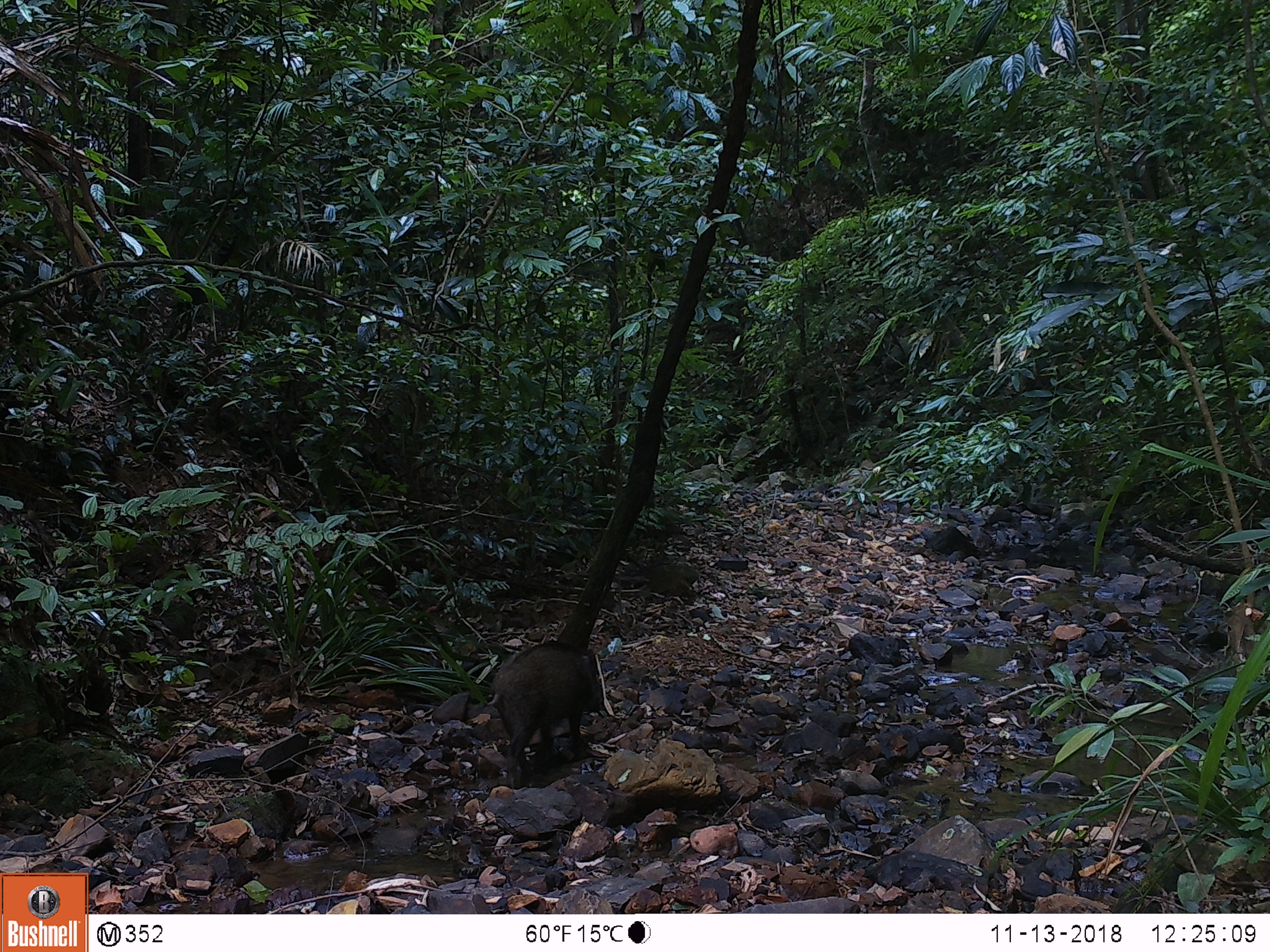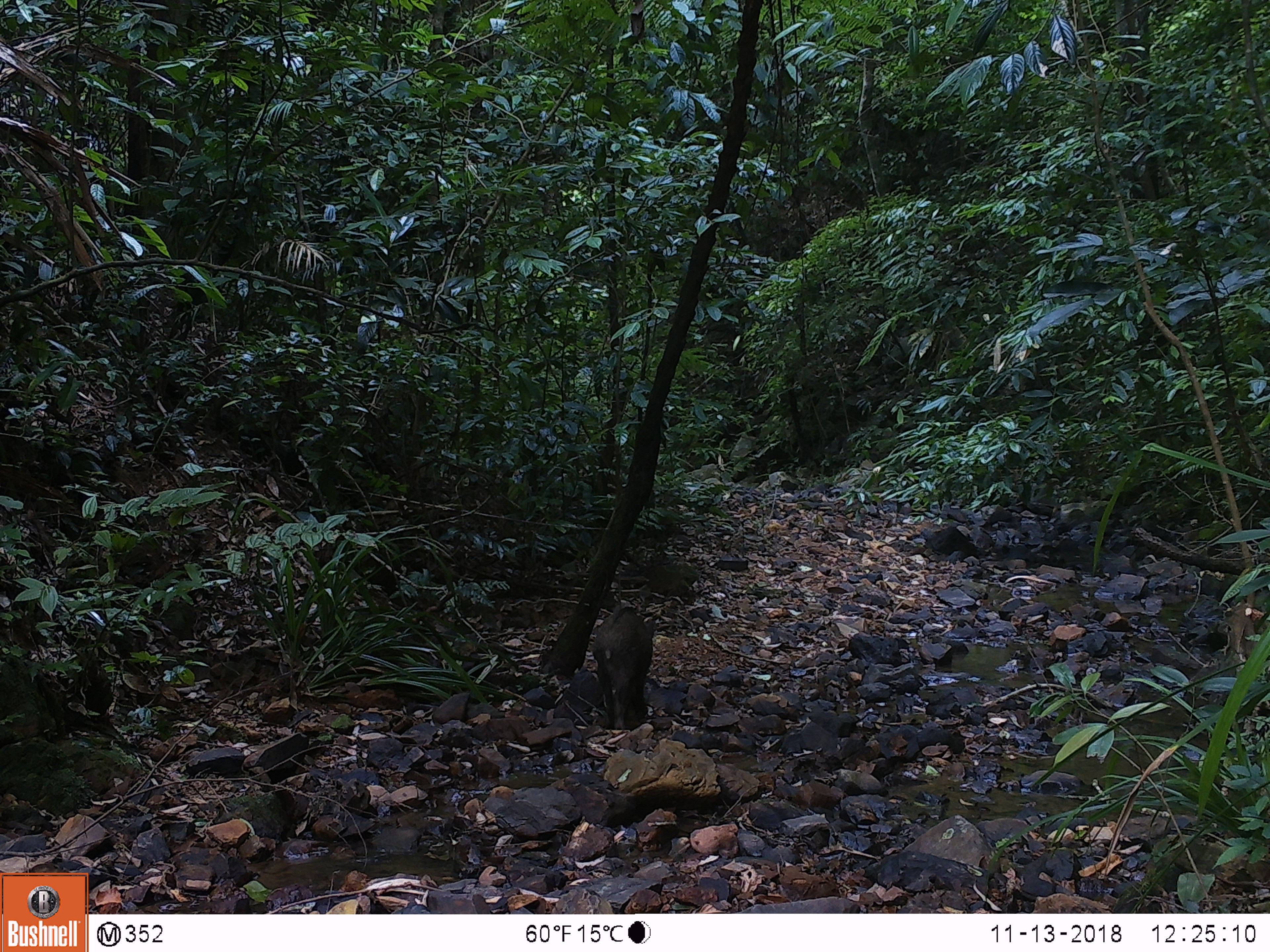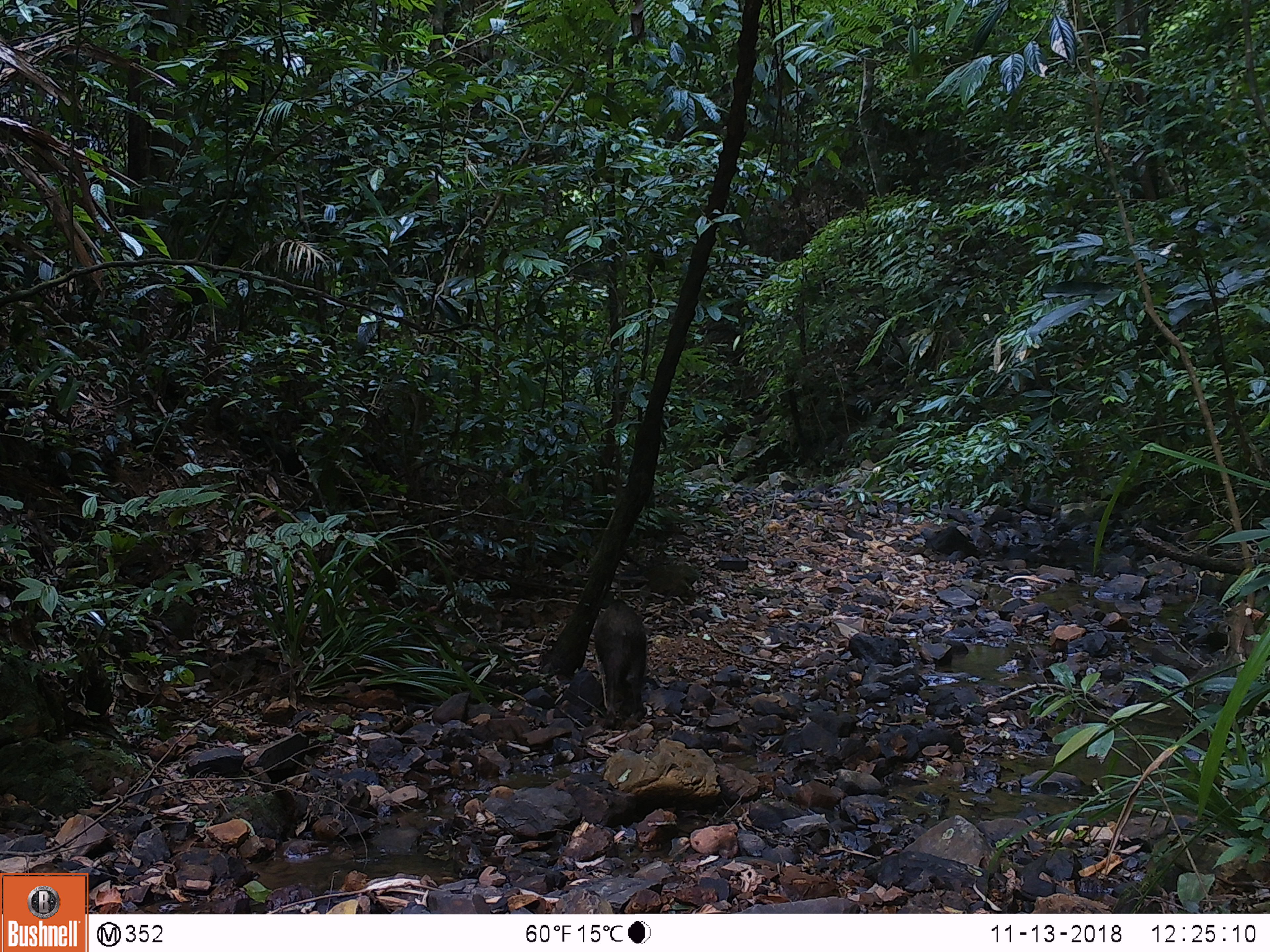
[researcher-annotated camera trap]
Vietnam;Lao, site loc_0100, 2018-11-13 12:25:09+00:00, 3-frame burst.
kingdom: Animalia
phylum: Chordata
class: Mammalia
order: Artiodactyla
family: Suidae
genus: Sus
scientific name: Sus scrofa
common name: eurasian wild pig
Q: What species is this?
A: Eurasian wild pig (Sus scrofa).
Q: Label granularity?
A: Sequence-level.